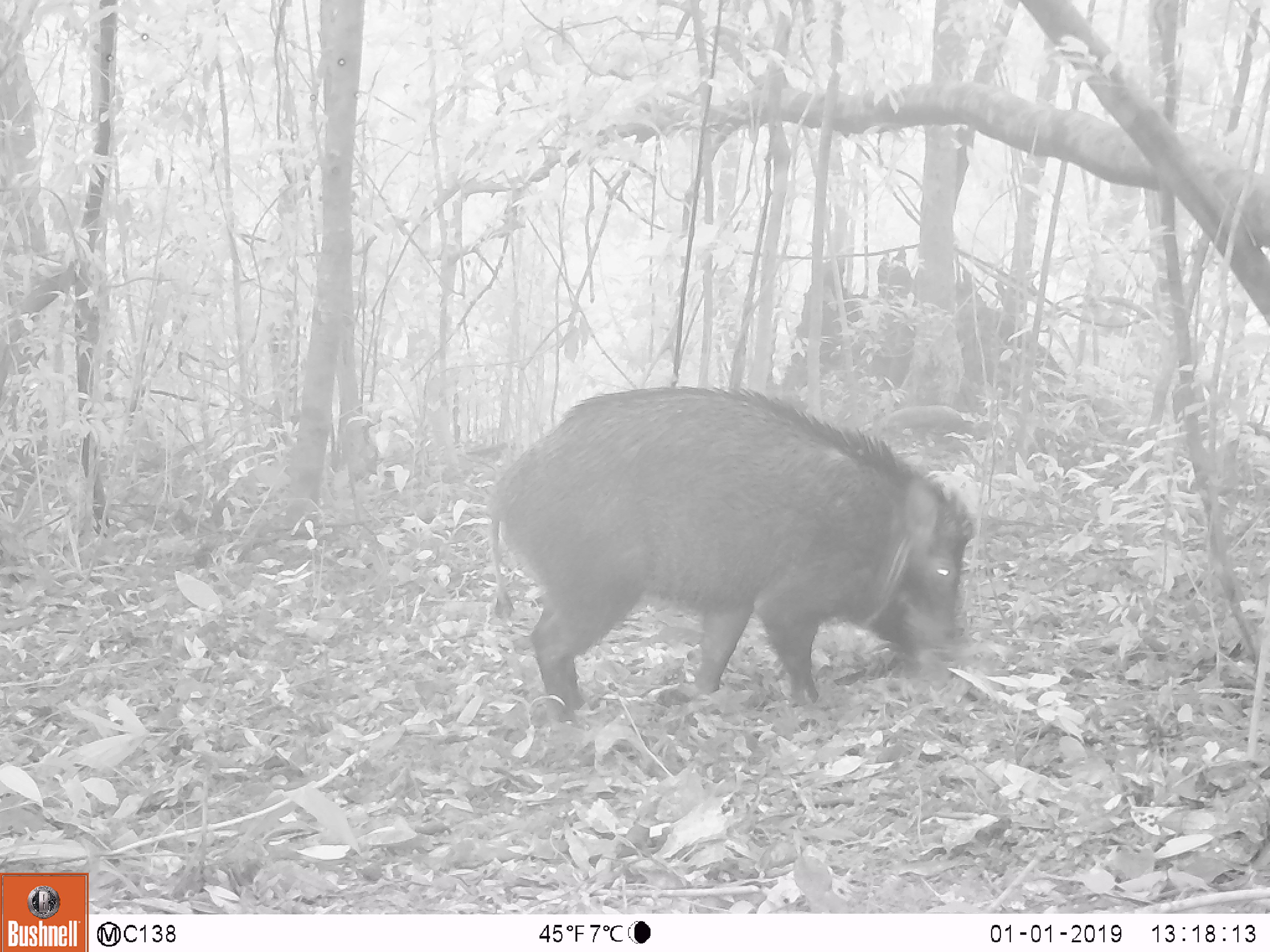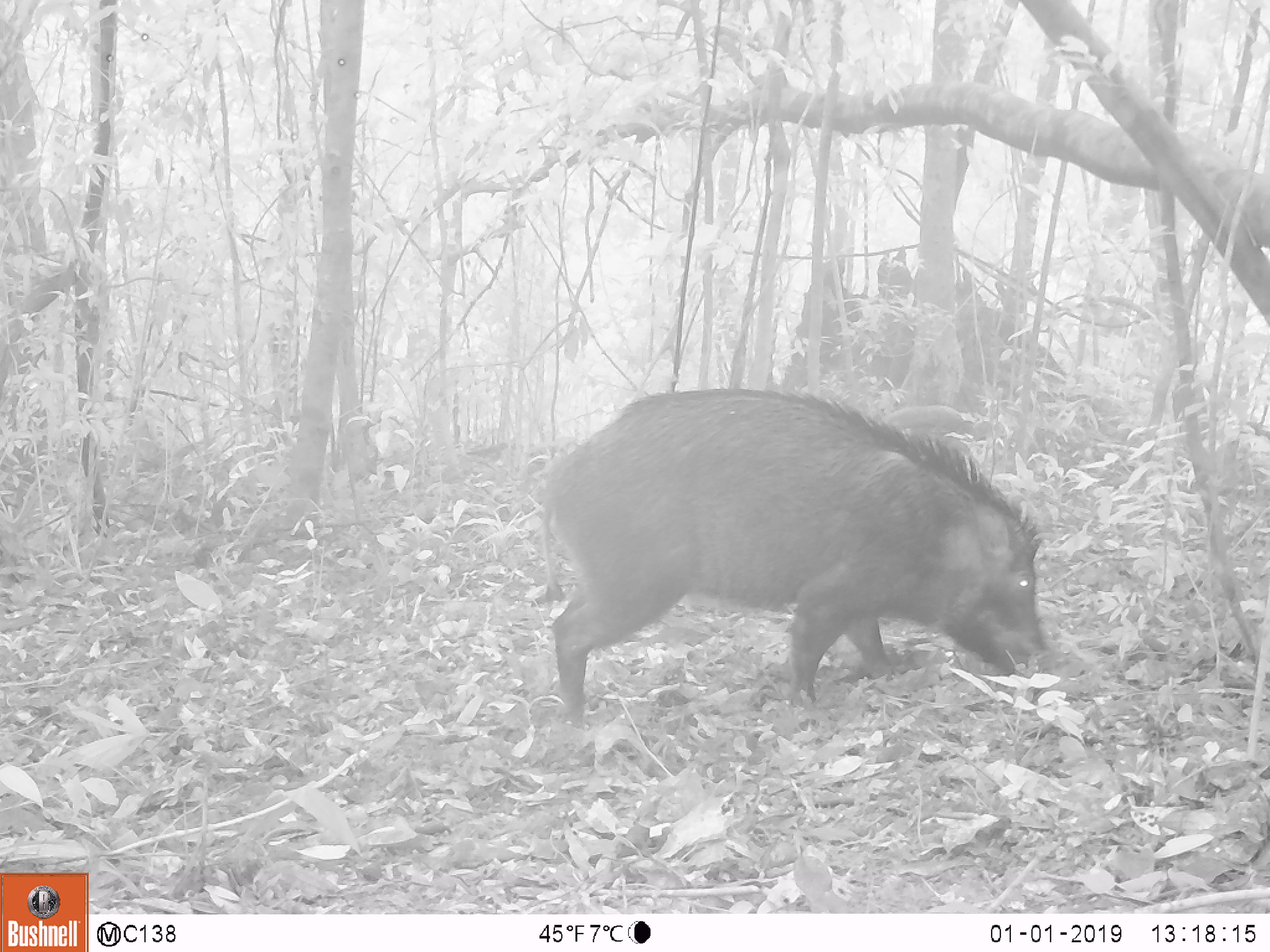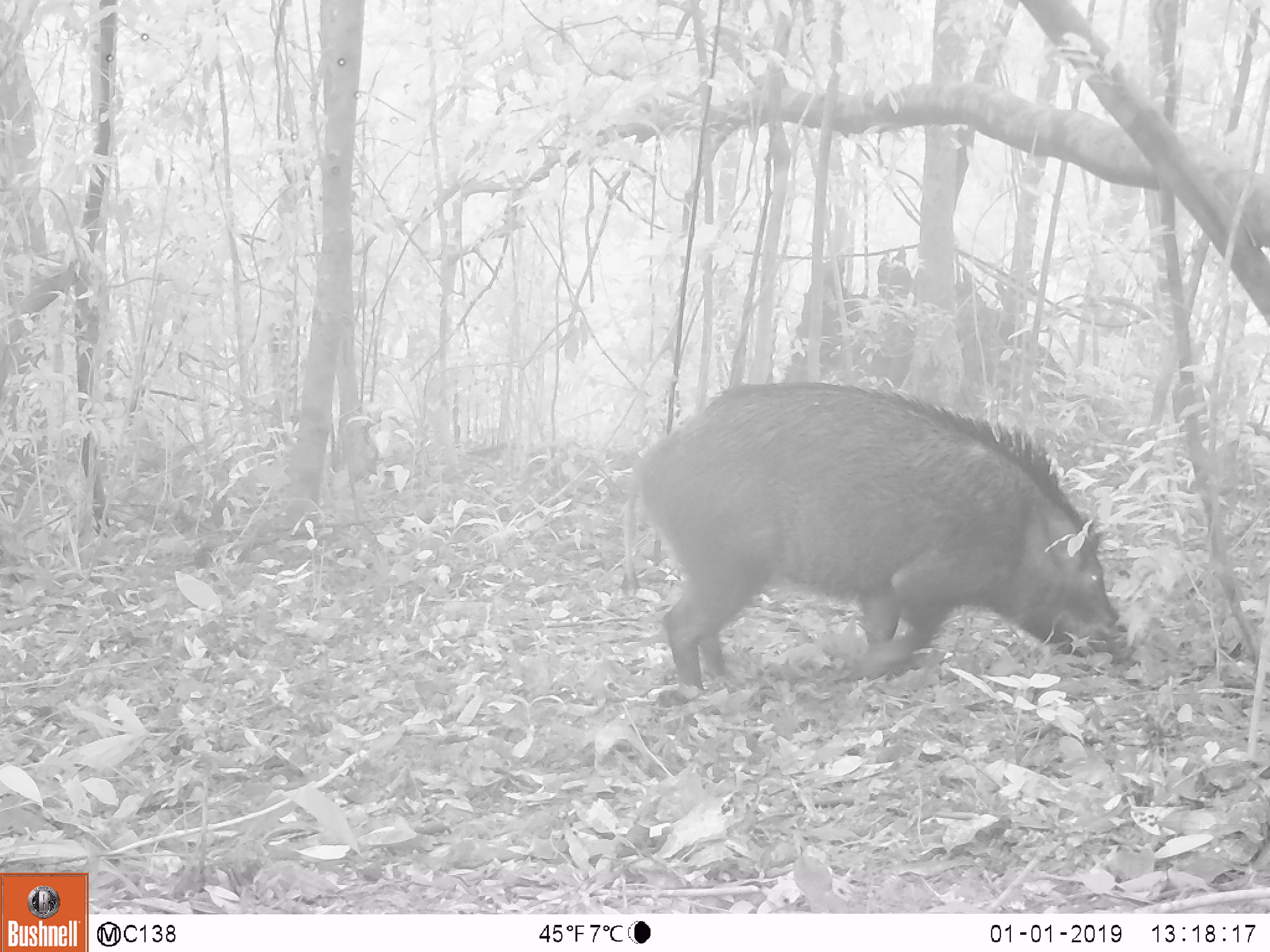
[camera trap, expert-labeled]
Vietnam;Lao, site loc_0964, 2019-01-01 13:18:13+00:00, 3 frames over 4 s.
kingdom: Animalia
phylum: Chordata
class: Mammalia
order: Artiodactyla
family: Suidae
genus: Sus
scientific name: Sus scrofa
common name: eurasian wild pig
Eurasian wild pig (Sus scrofa). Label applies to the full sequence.